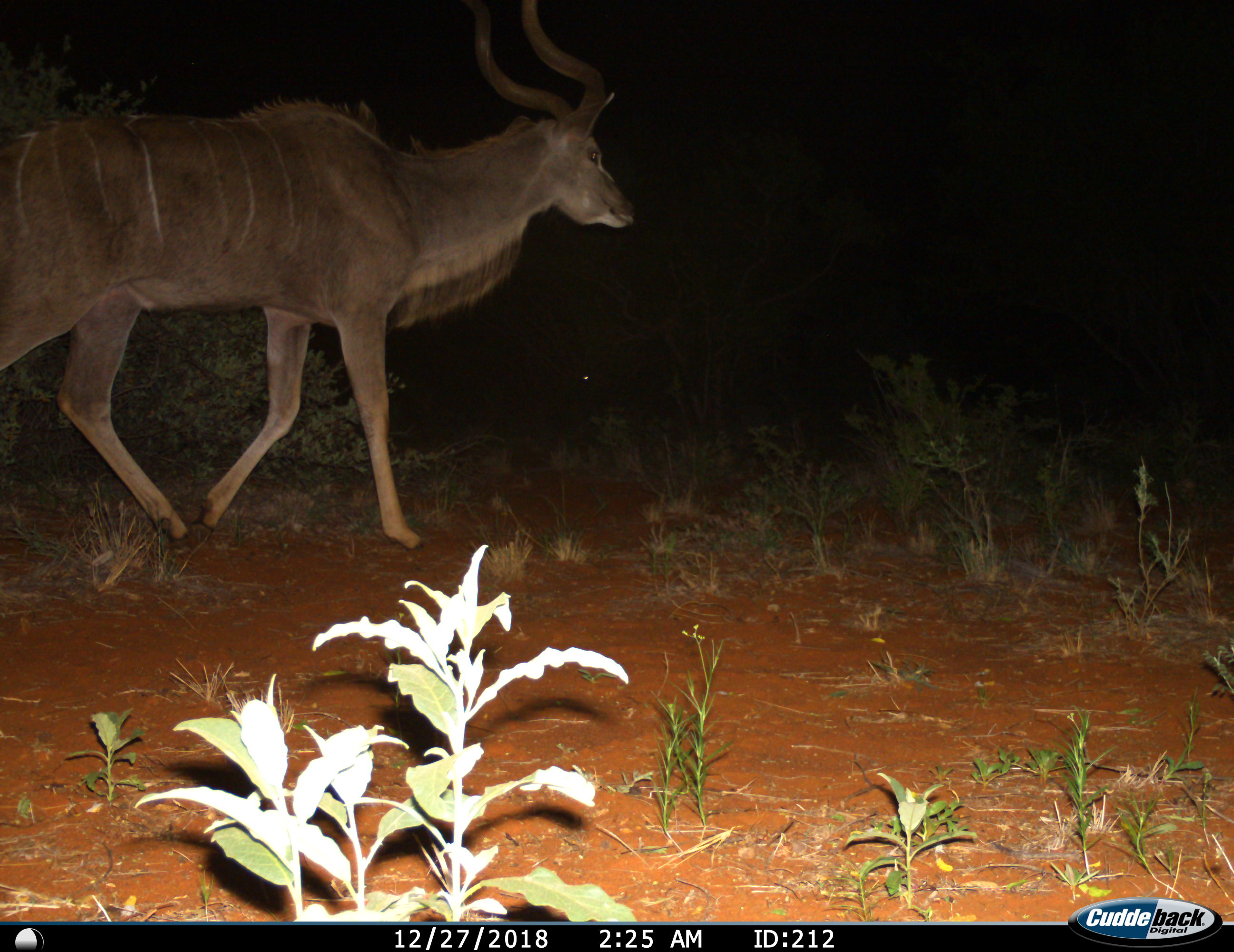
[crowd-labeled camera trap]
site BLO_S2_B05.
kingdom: Animalia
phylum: Chordata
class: Mammalia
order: Artiodactyla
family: Bovidae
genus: Tragelaphus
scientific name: Tragelaphus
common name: kudu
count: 1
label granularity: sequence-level